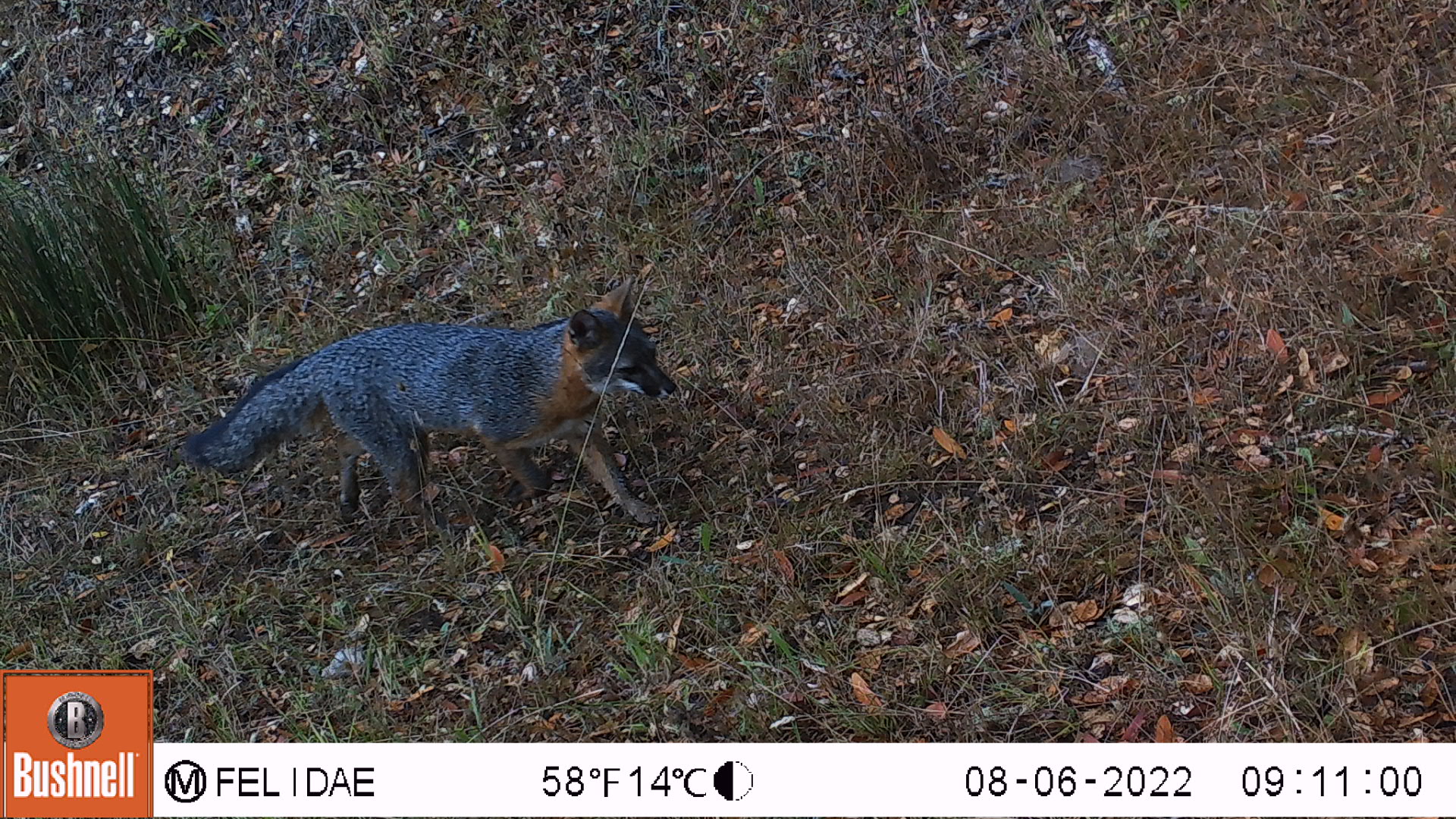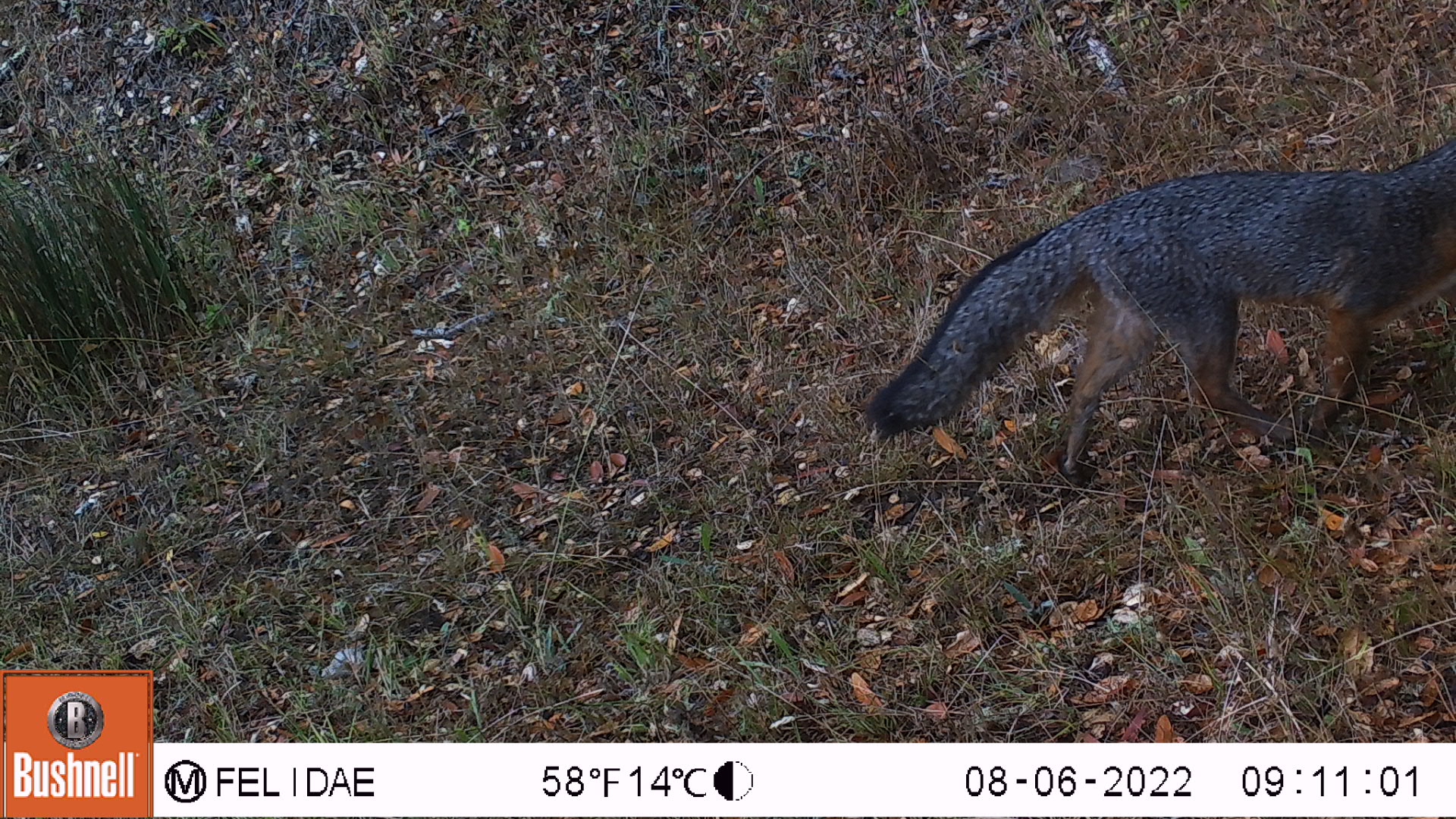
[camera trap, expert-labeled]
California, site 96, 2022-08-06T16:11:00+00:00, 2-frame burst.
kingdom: Animalia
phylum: Chordata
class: Mammalia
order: Carnivora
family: Canidae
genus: Urocyon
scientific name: Urocyon cinereoargenteus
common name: gray fox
Gray fox (Urocyon cinereoargenteus).